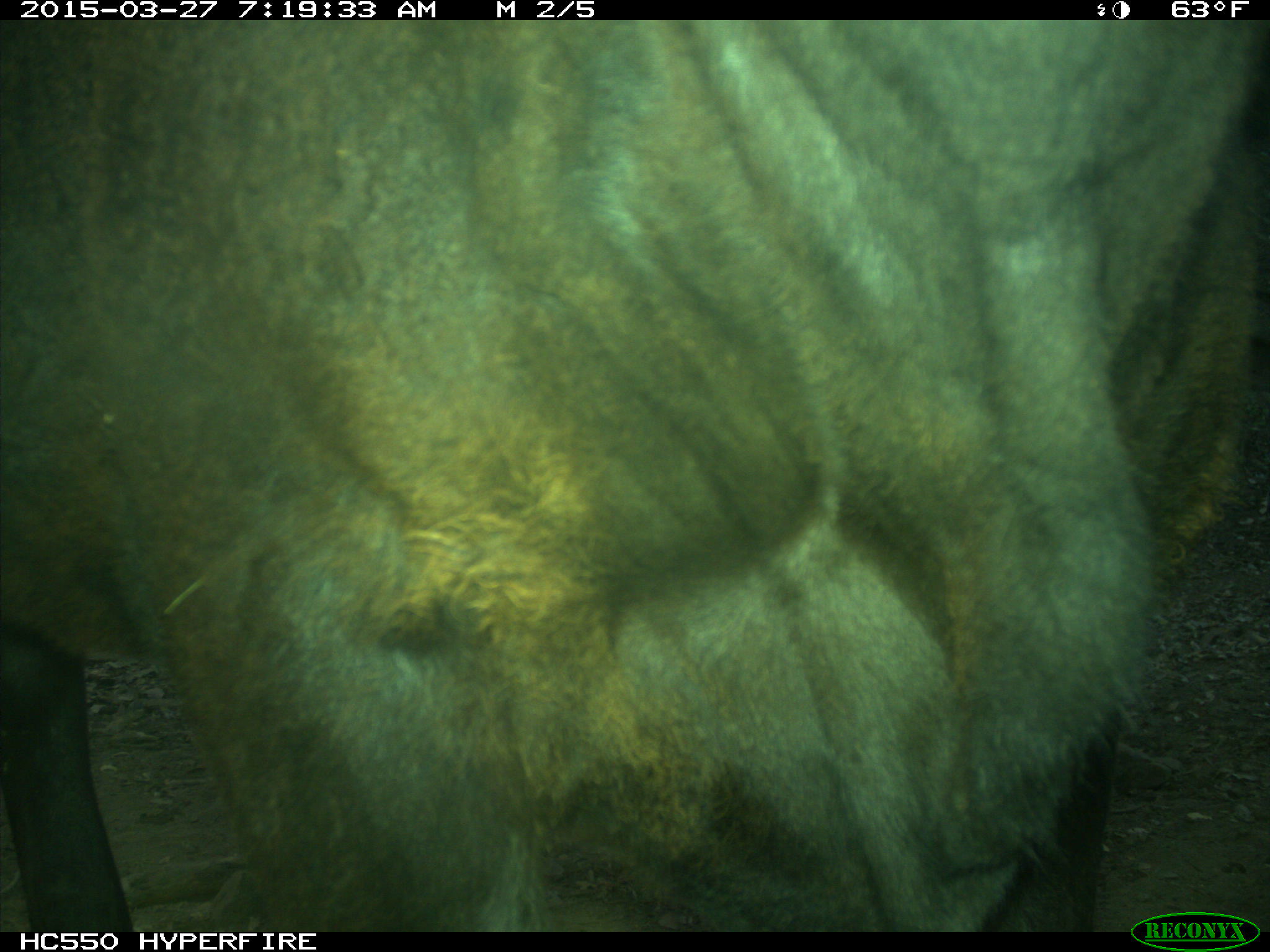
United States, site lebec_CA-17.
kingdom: Animalia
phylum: Chordata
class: Mammalia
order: Artiodactyla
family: Bovidae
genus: Bos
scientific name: Bos taurus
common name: domestic cow